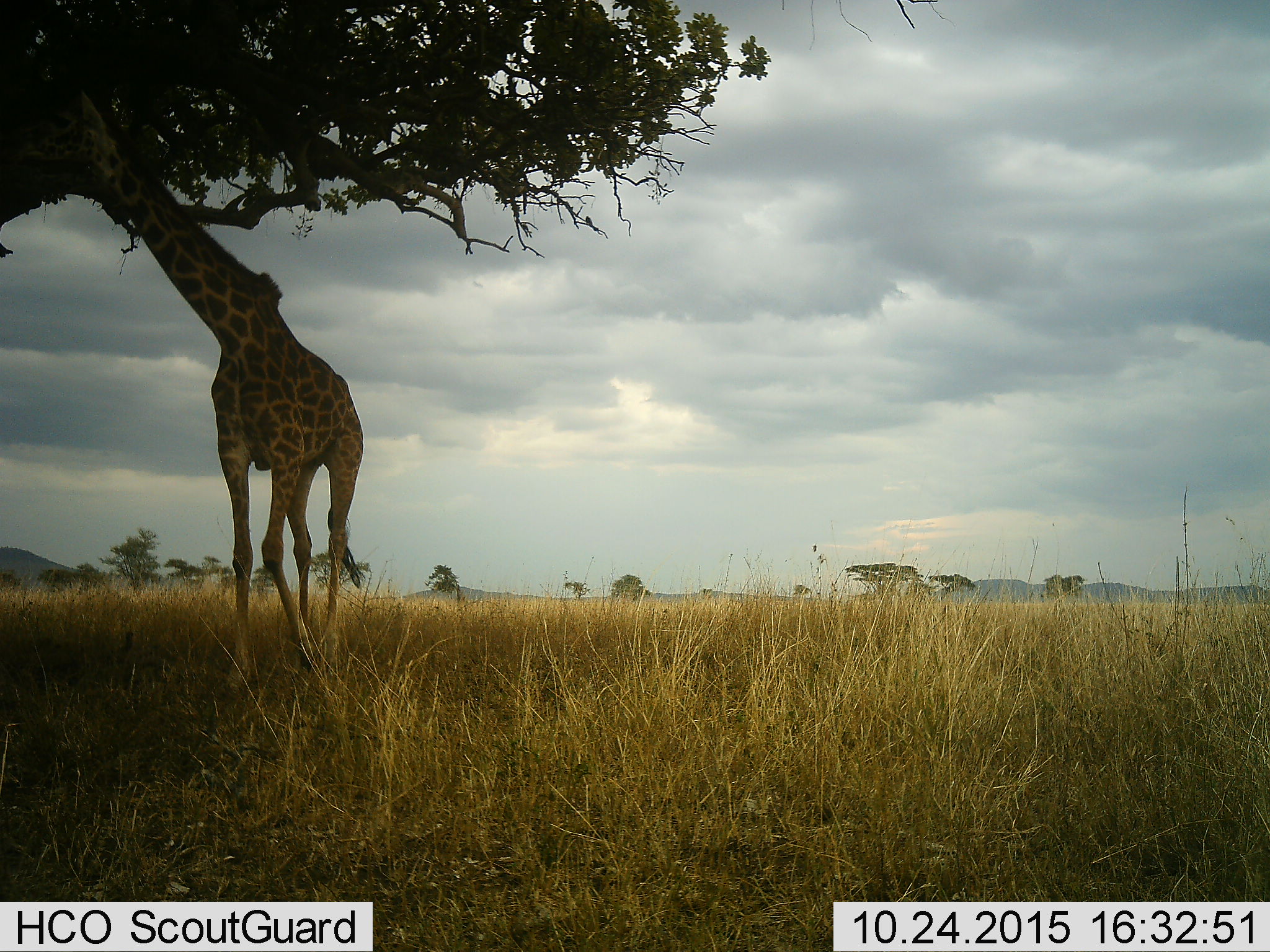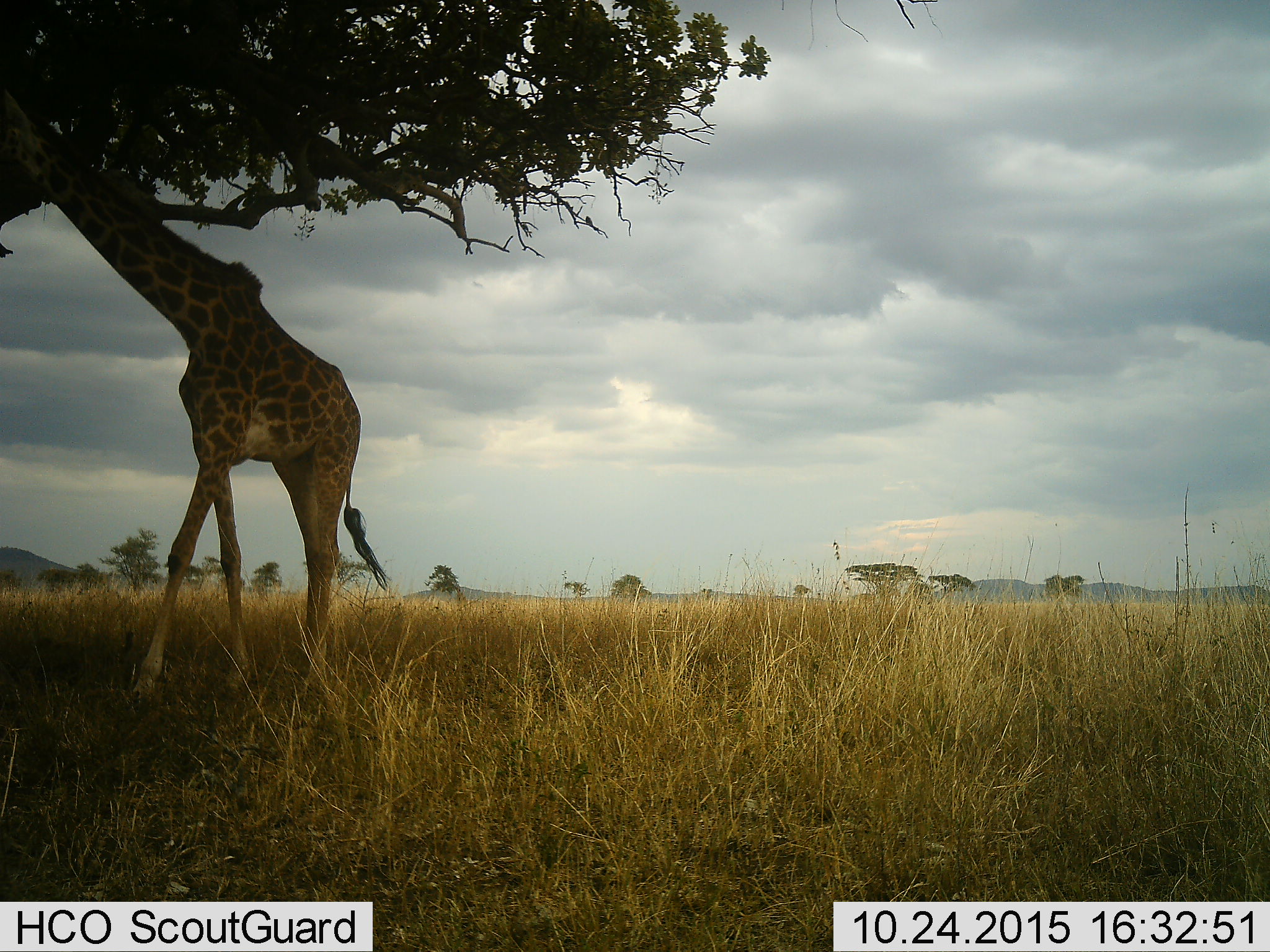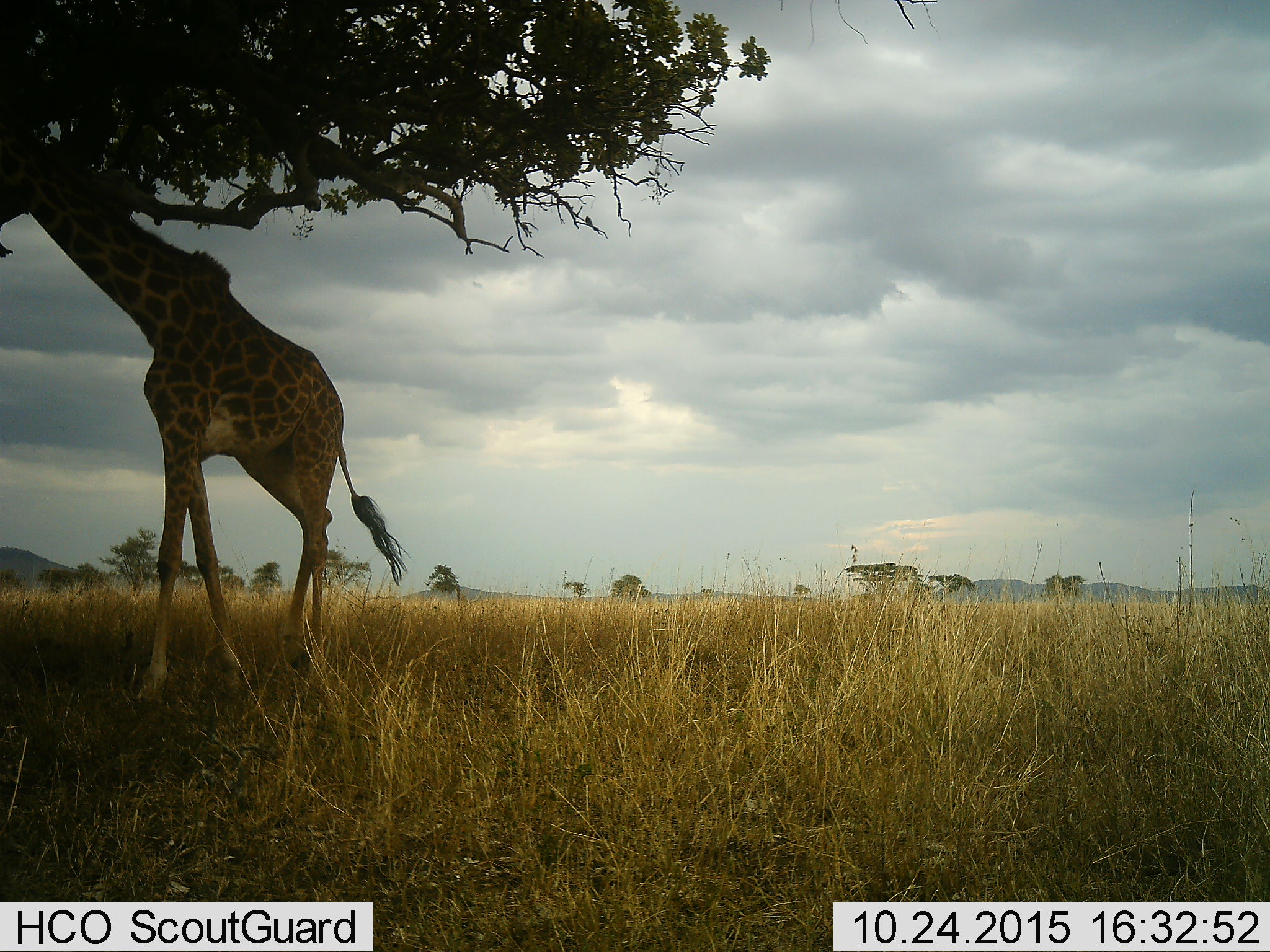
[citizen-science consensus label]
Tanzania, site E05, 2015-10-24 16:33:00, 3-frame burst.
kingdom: Animalia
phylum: Chordata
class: Mammalia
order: Artiodactyla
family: Giraffidae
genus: Giraffa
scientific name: Giraffa camelopardalis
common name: giraffe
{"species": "giraffe (Giraffa camelopardalis)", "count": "1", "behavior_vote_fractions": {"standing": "12%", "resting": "0%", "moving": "50%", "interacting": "0%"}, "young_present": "0%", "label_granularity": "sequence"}